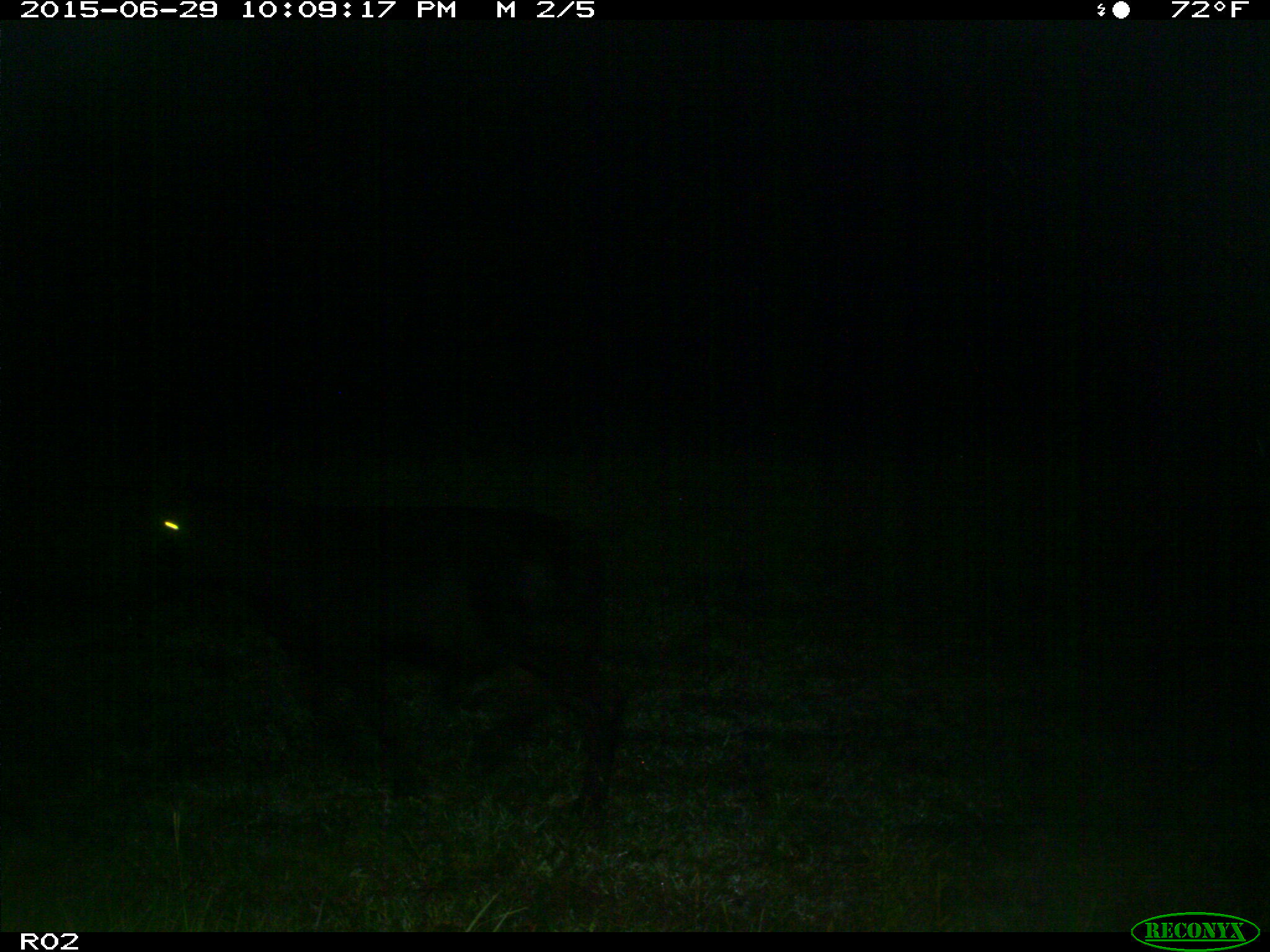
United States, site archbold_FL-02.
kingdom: Animalia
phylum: Chordata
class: Mammalia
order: Artiodactyla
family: Bovidae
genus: Bos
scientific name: Bos taurus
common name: domestic cow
Bos taurus (domestic cow).